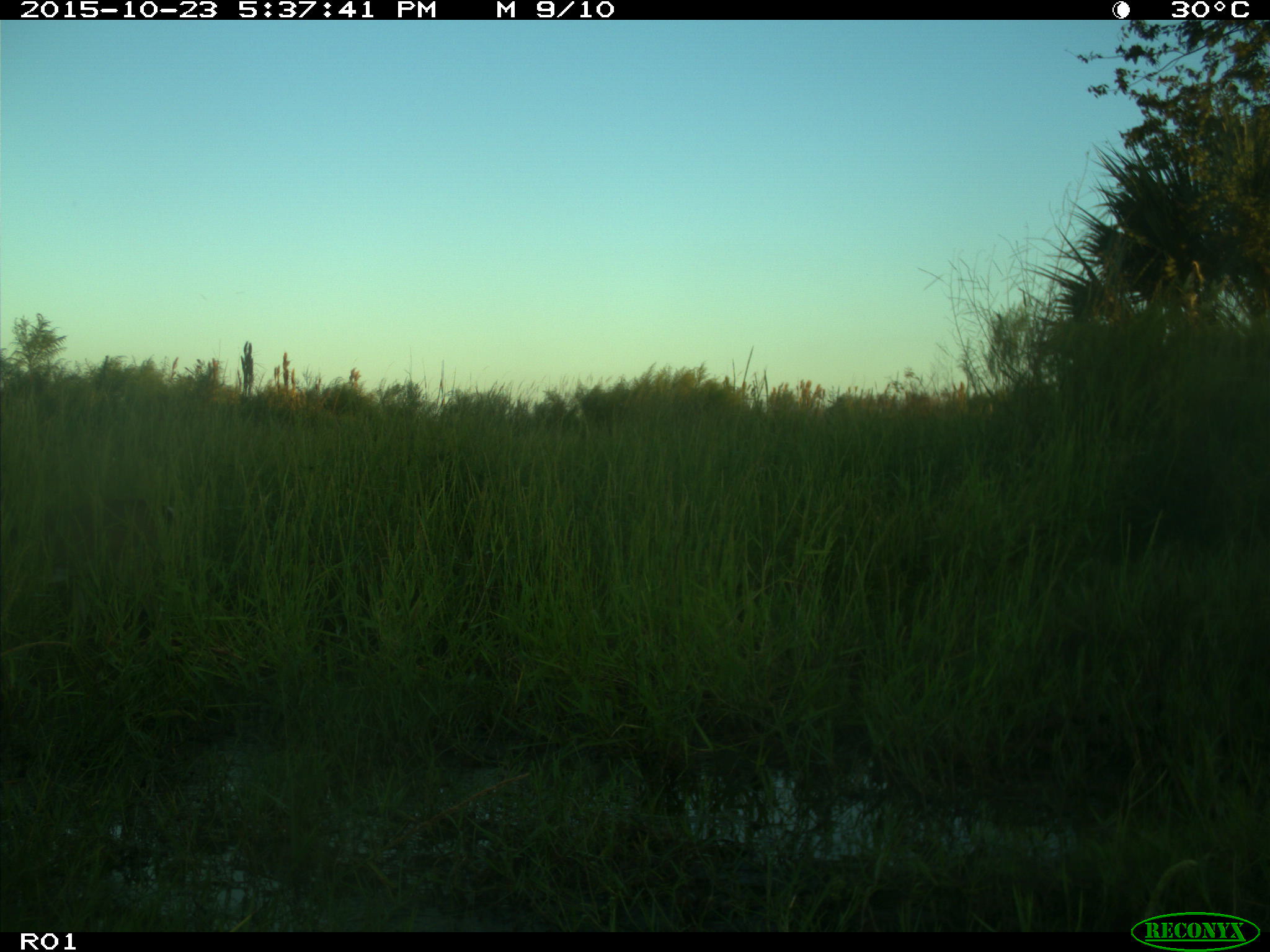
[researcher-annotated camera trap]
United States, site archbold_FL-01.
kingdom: Animalia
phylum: Chordata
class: Mammalia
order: Artiodactyla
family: Cervidae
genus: Odocoileus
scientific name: Odocoileus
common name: deer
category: unidentified deer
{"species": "unidentified deer (deer) (Odocoileus)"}